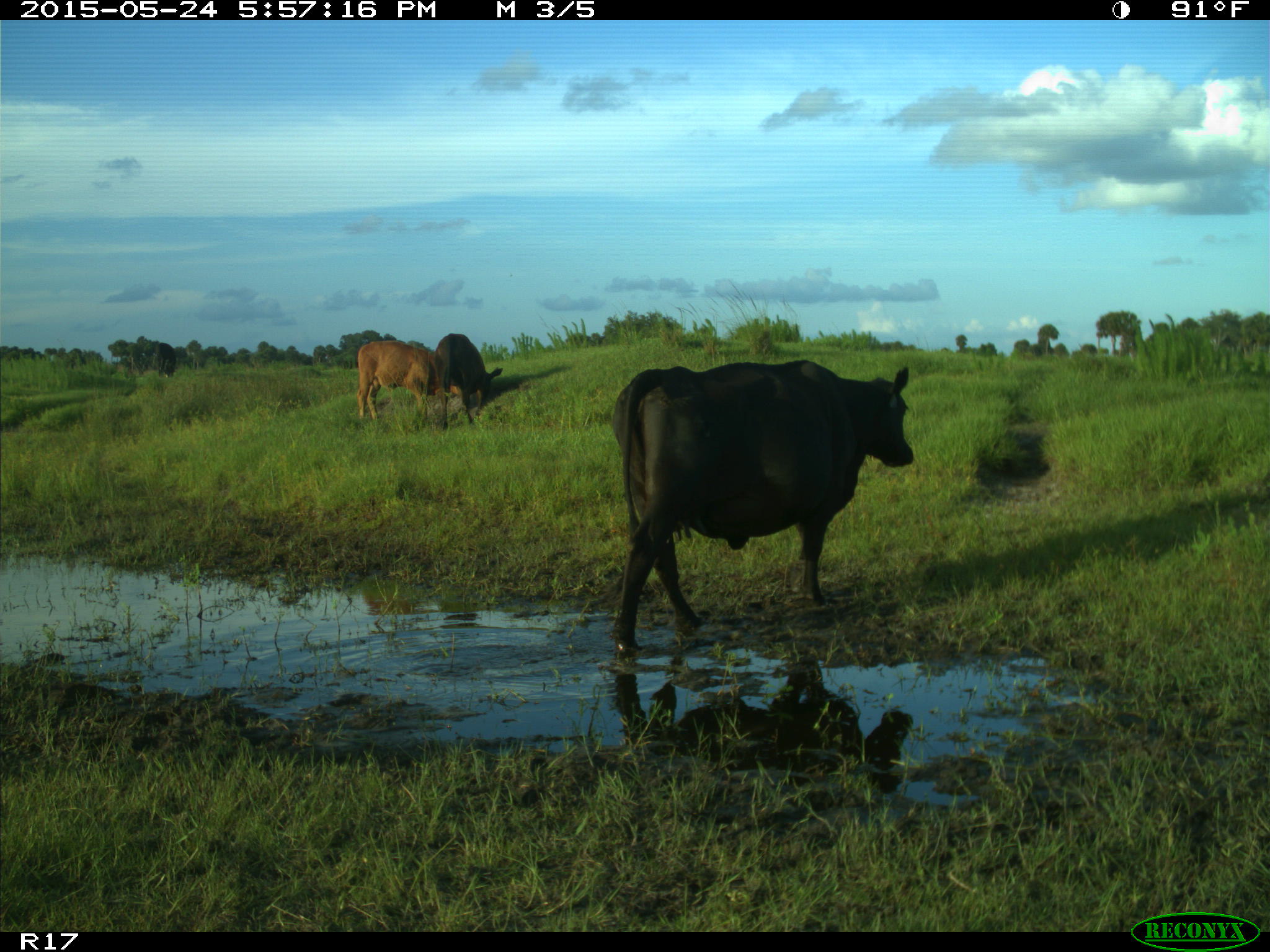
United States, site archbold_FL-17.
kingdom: Animalia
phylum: Chordata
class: Mammalia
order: Artiodactyla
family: Bovidae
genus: Bos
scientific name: Bos taurus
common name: domestic cow